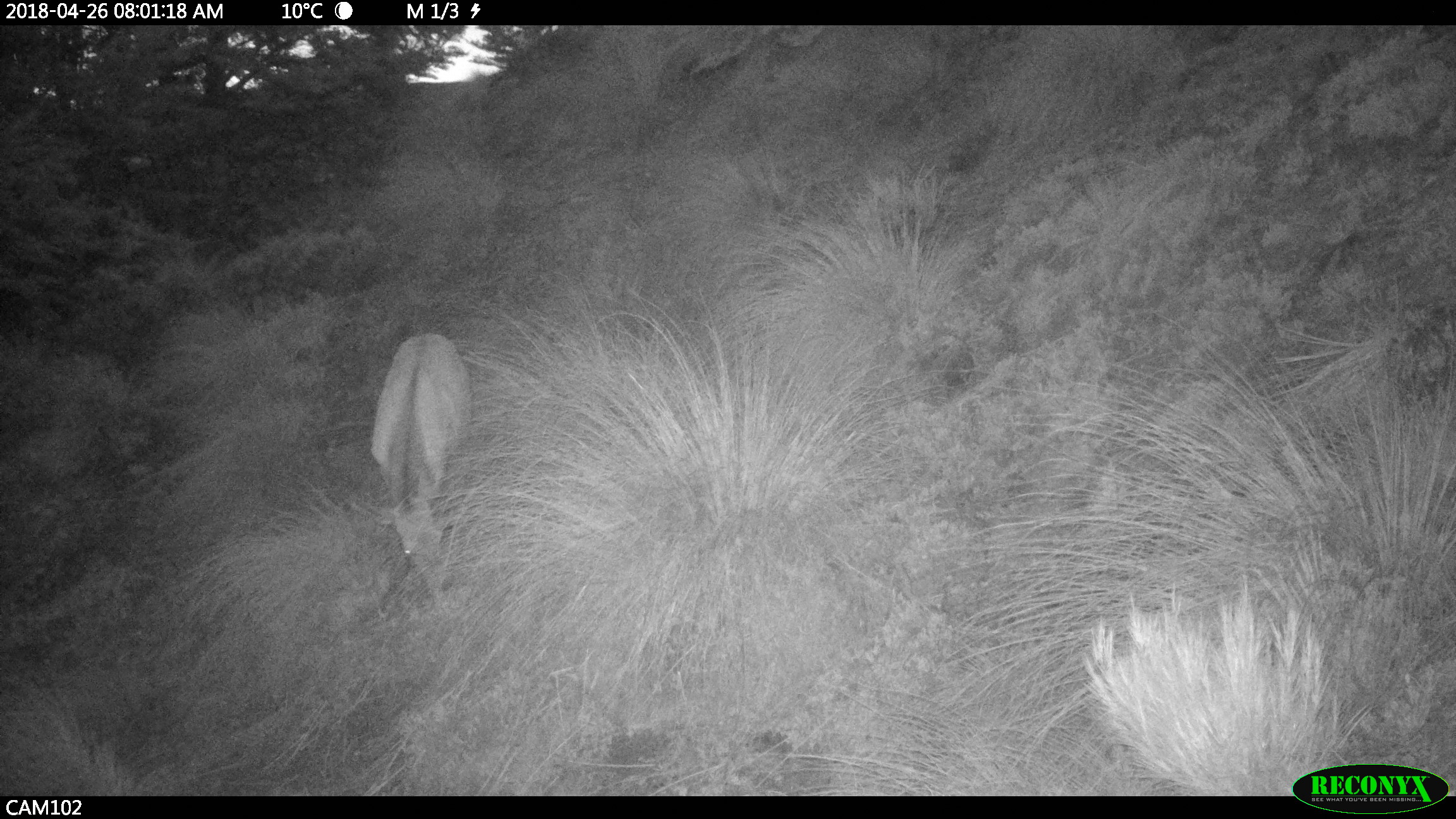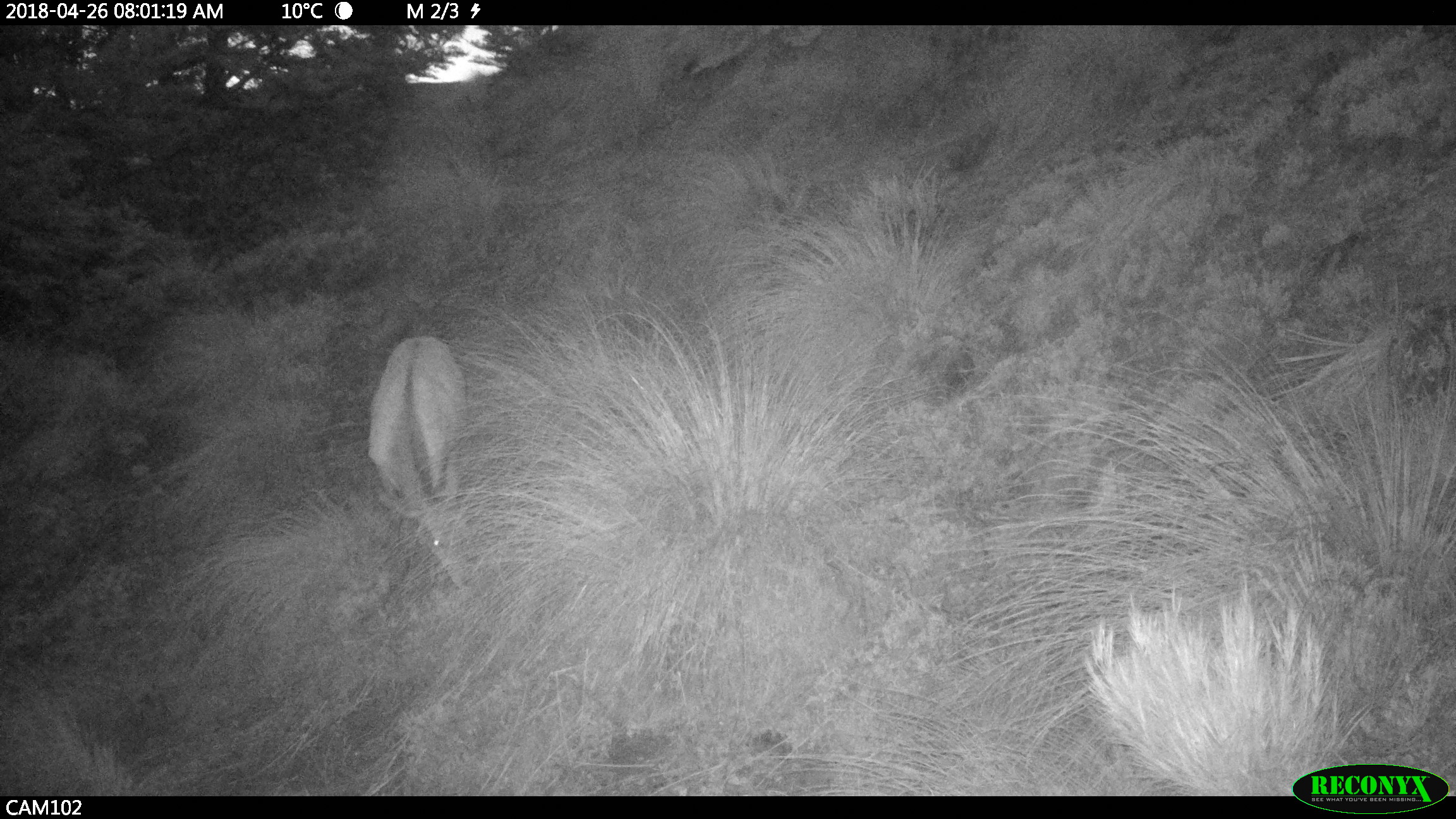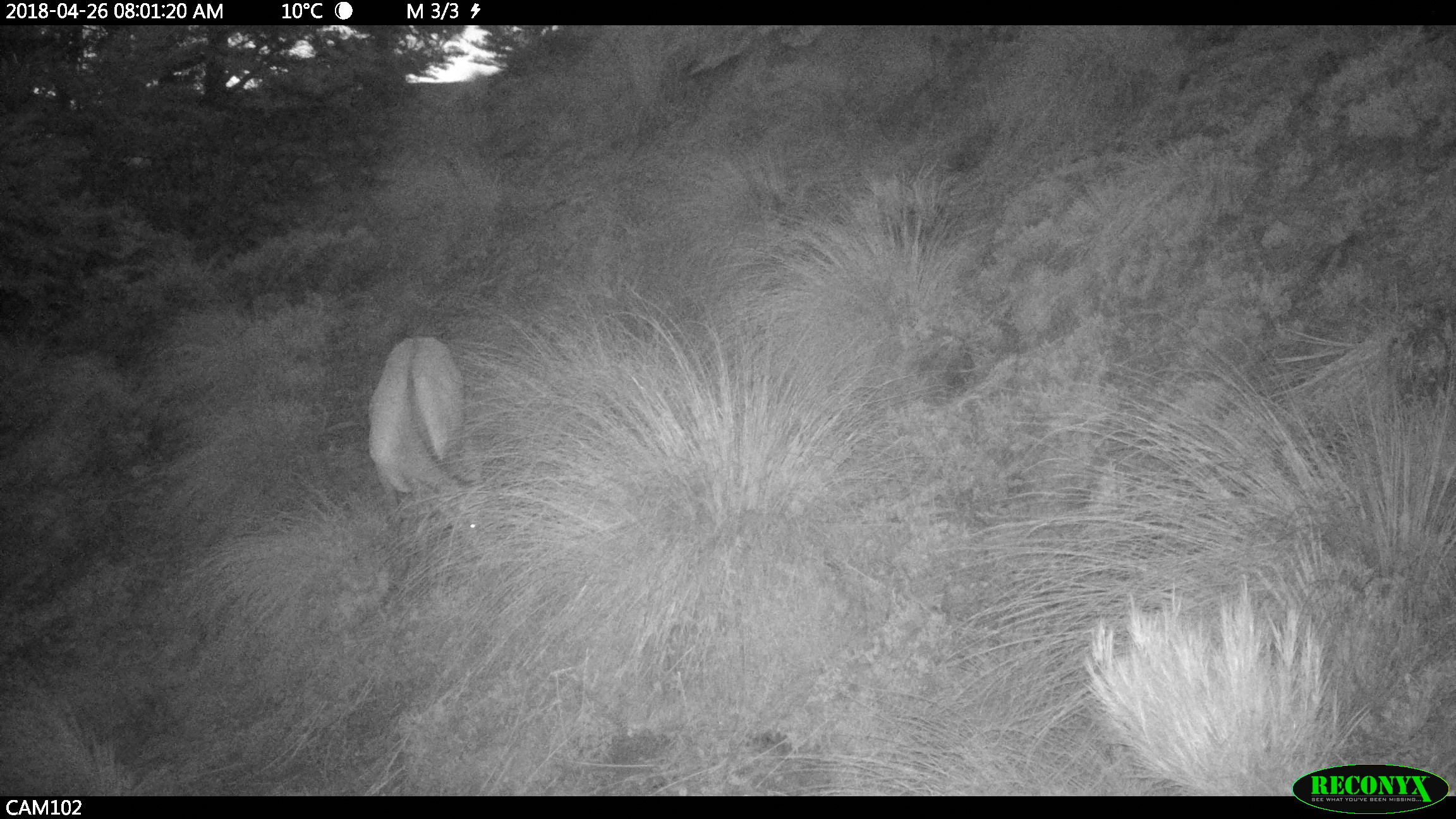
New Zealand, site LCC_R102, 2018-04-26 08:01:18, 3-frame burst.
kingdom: Animalia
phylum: Chordata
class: Mammalia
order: Artiodactyla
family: Cervidae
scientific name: Cervidae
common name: deer